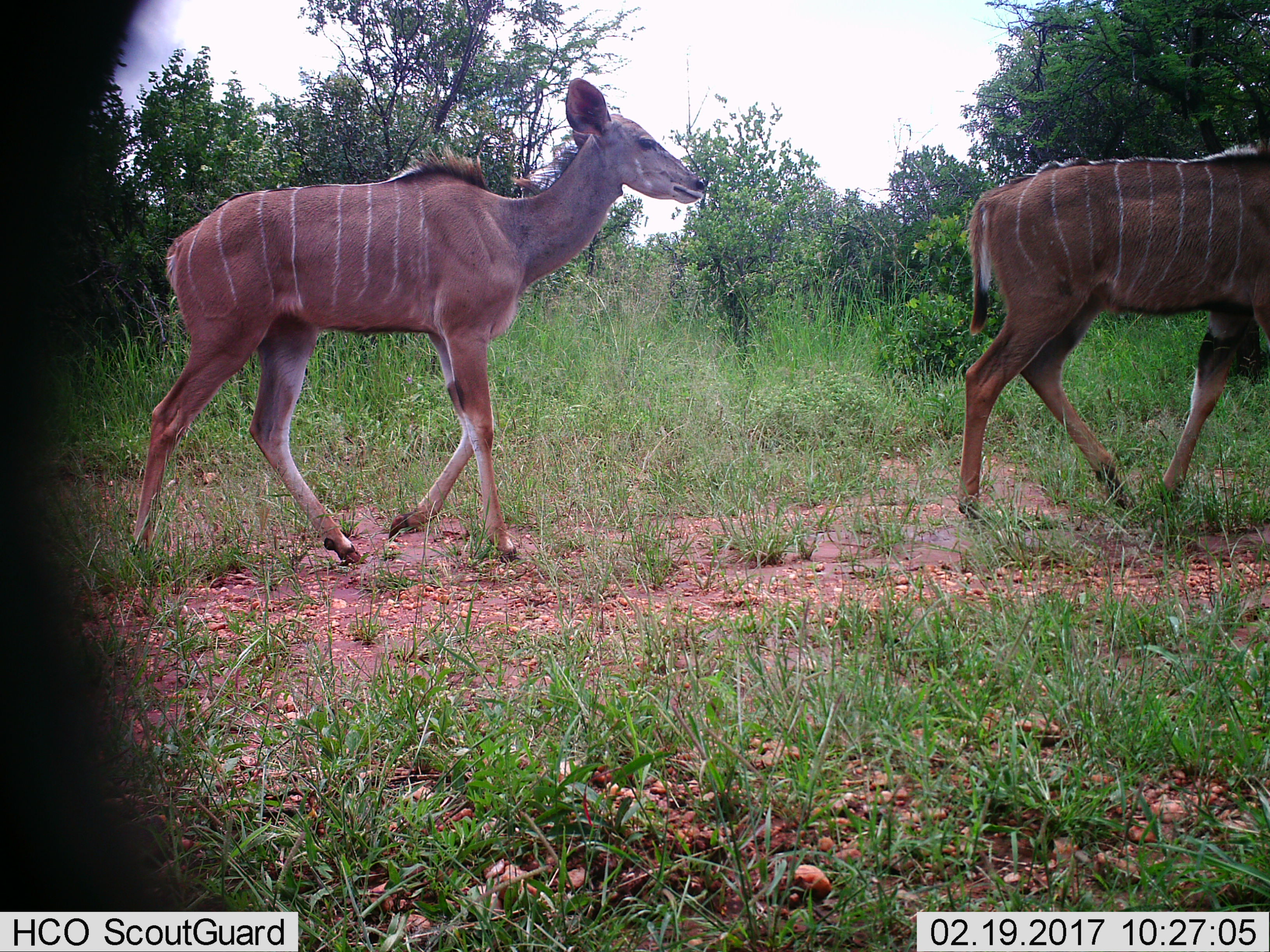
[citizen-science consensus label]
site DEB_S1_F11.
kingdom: Animalia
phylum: Chordata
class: Mammalia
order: Artiodactyla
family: Bovidae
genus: Tragelaphus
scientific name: Tragelaphus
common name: kudu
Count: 2.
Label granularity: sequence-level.